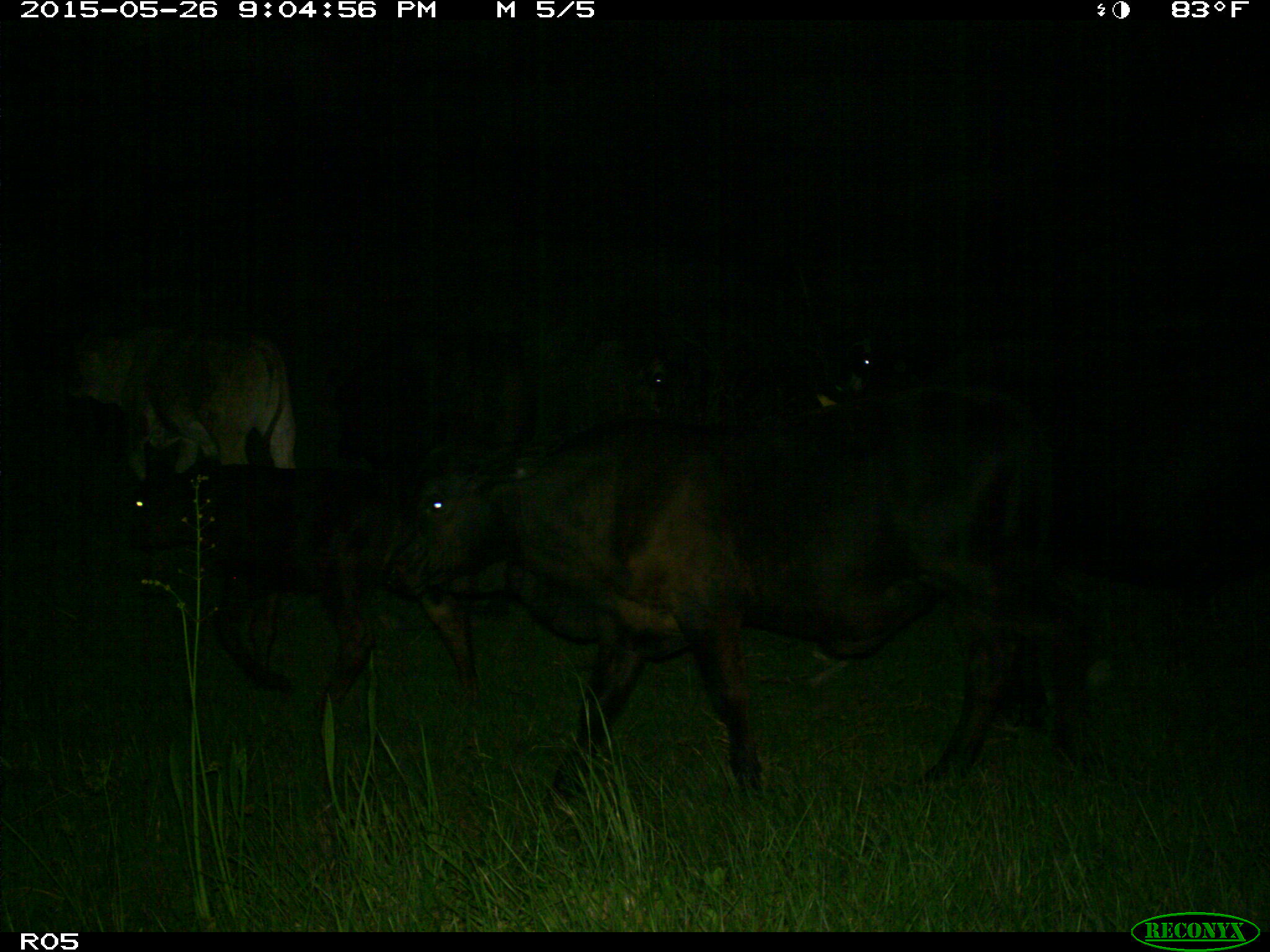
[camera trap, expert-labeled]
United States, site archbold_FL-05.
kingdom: Animalia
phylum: Chordata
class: Mammalia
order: Artiodactyla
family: Bovidae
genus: Bos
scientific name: Bos taurus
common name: domestic cow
Bos taurus (domestic cow).